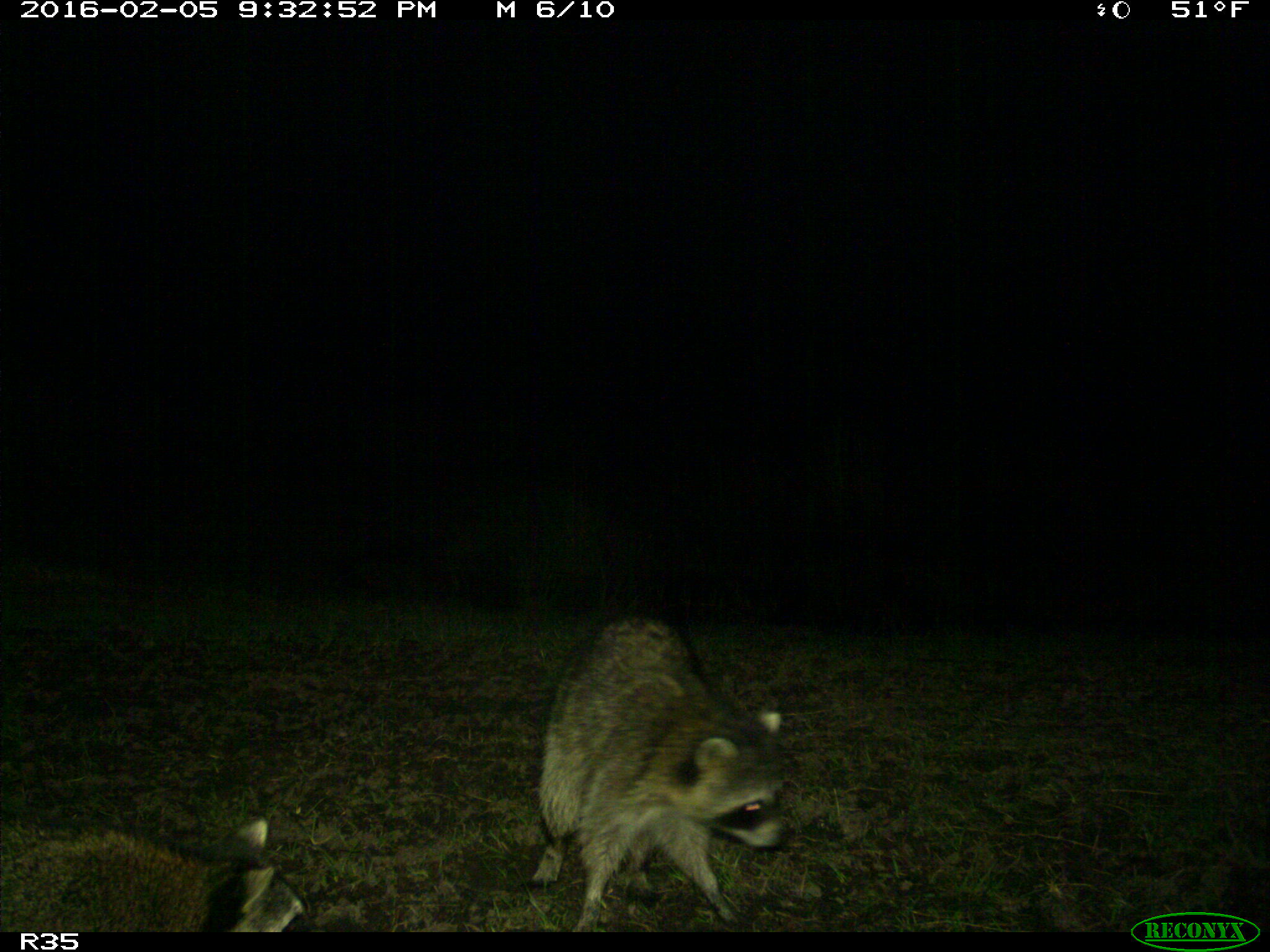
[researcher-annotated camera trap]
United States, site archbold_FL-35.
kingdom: Animalia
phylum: Chordata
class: Mammalia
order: Carnivora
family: Procyonidae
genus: Procyon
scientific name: Procyon lotor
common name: common raccoon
Procyon lotor (common raccoon).